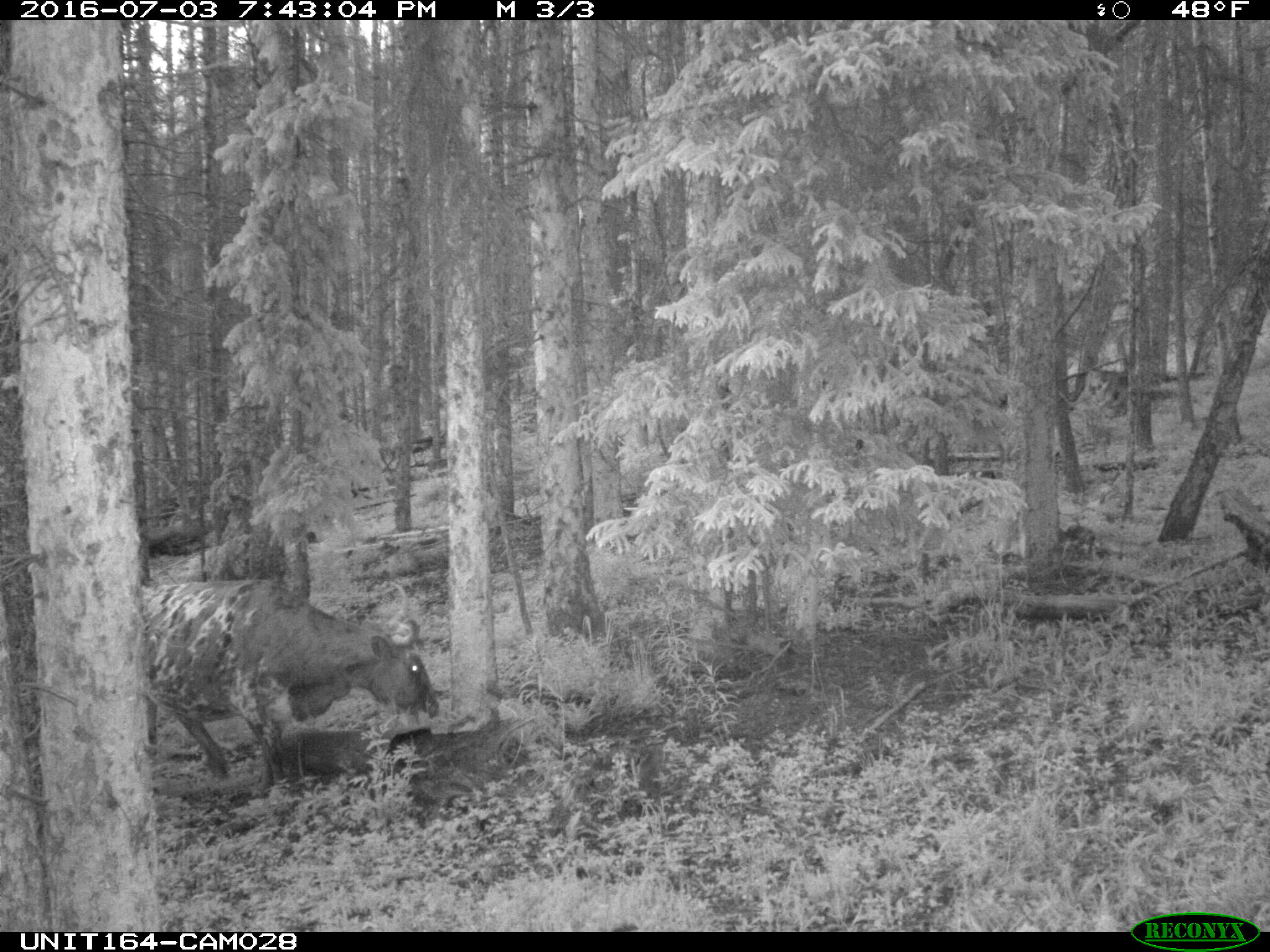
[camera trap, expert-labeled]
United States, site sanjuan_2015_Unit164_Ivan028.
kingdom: Animalia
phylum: Chordata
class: Mammalia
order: Artiodactyla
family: Bovidae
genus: Bos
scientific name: Bos taurus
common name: domestic cow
Bos taurus (domestic cow).